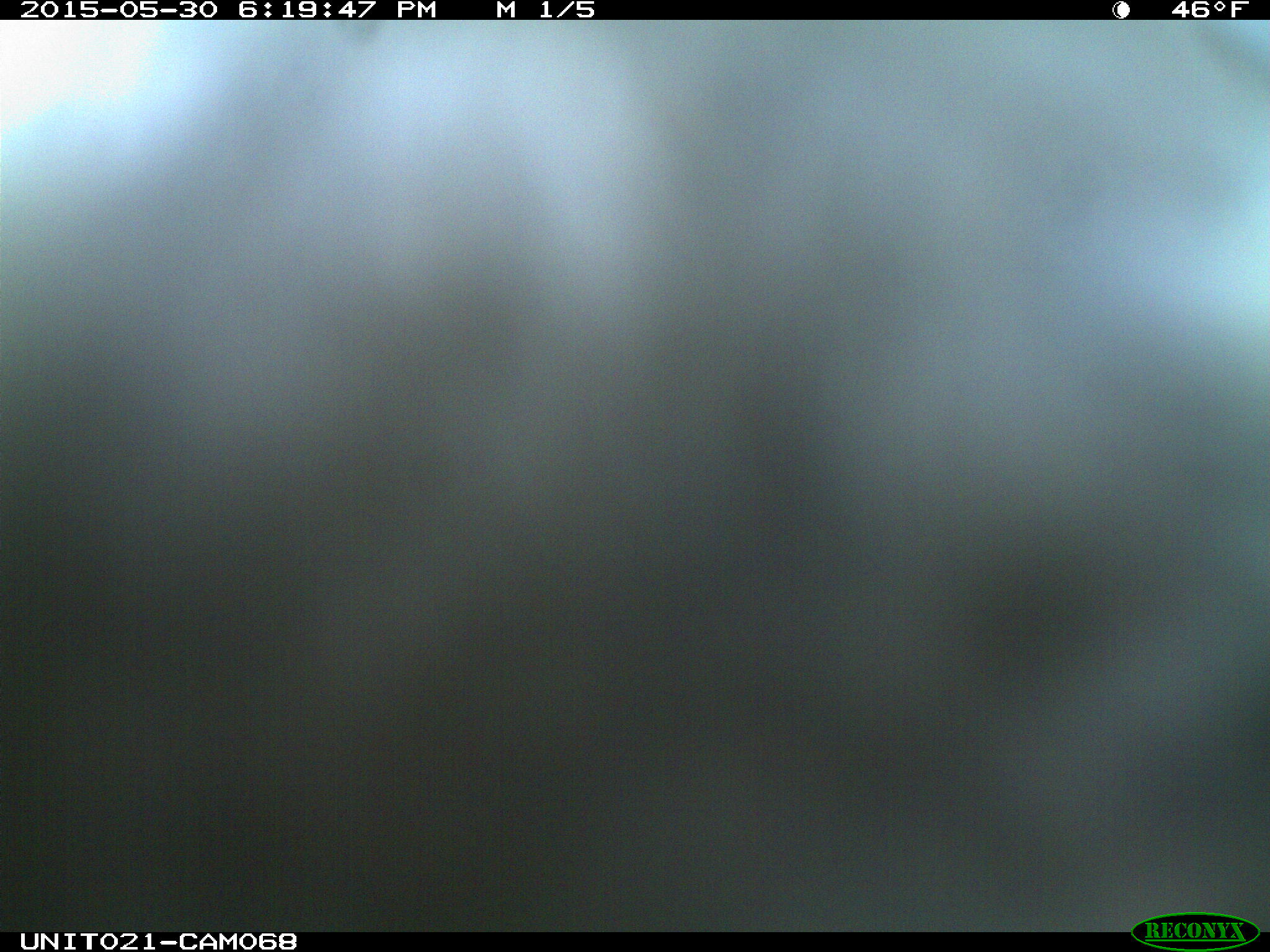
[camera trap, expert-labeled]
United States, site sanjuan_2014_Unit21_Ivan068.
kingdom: Animalia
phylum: Chordata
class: Aves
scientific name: Aves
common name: birds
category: unidentified bird